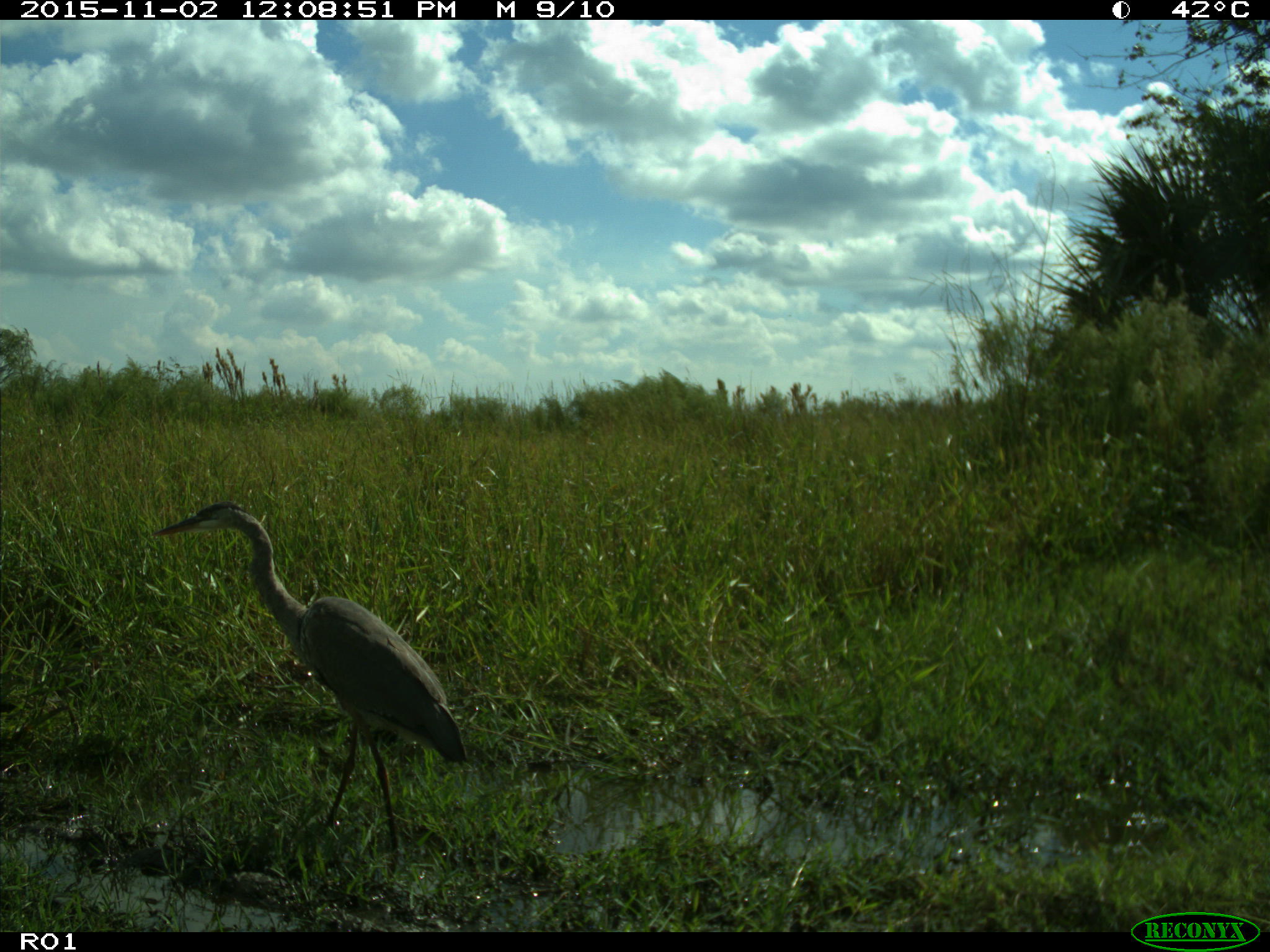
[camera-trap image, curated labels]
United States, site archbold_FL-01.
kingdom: Animalia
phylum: Chordata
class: Aves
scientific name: Aves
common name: birds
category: unidentified bird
Unidentified bird (birds) (Aves).